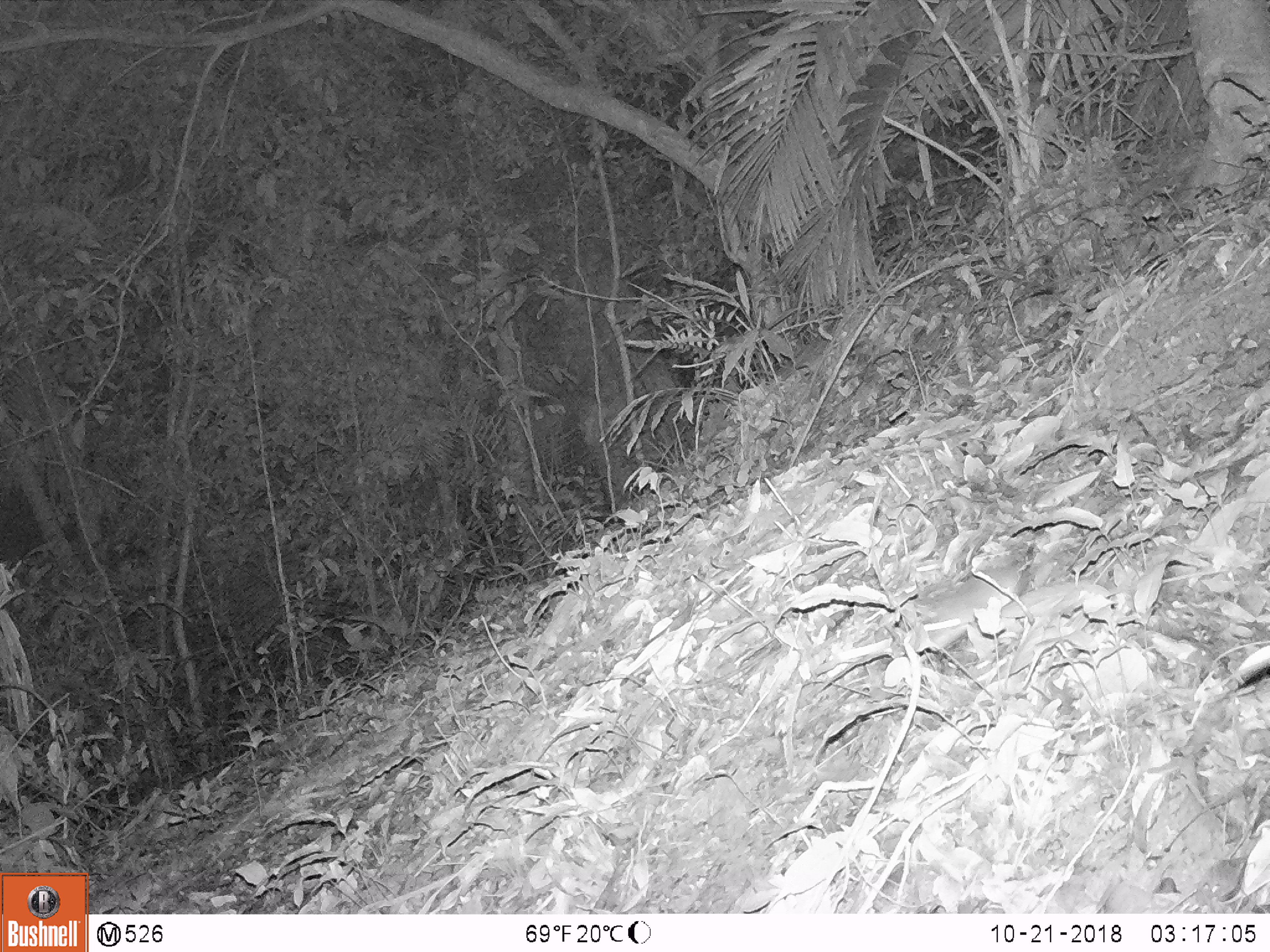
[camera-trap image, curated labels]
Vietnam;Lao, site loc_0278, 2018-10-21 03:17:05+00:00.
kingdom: Animalia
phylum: Chordata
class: Mammalia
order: Rodentia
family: Muridae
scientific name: Muridae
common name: old-world mice and rats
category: unidentified murid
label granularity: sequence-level